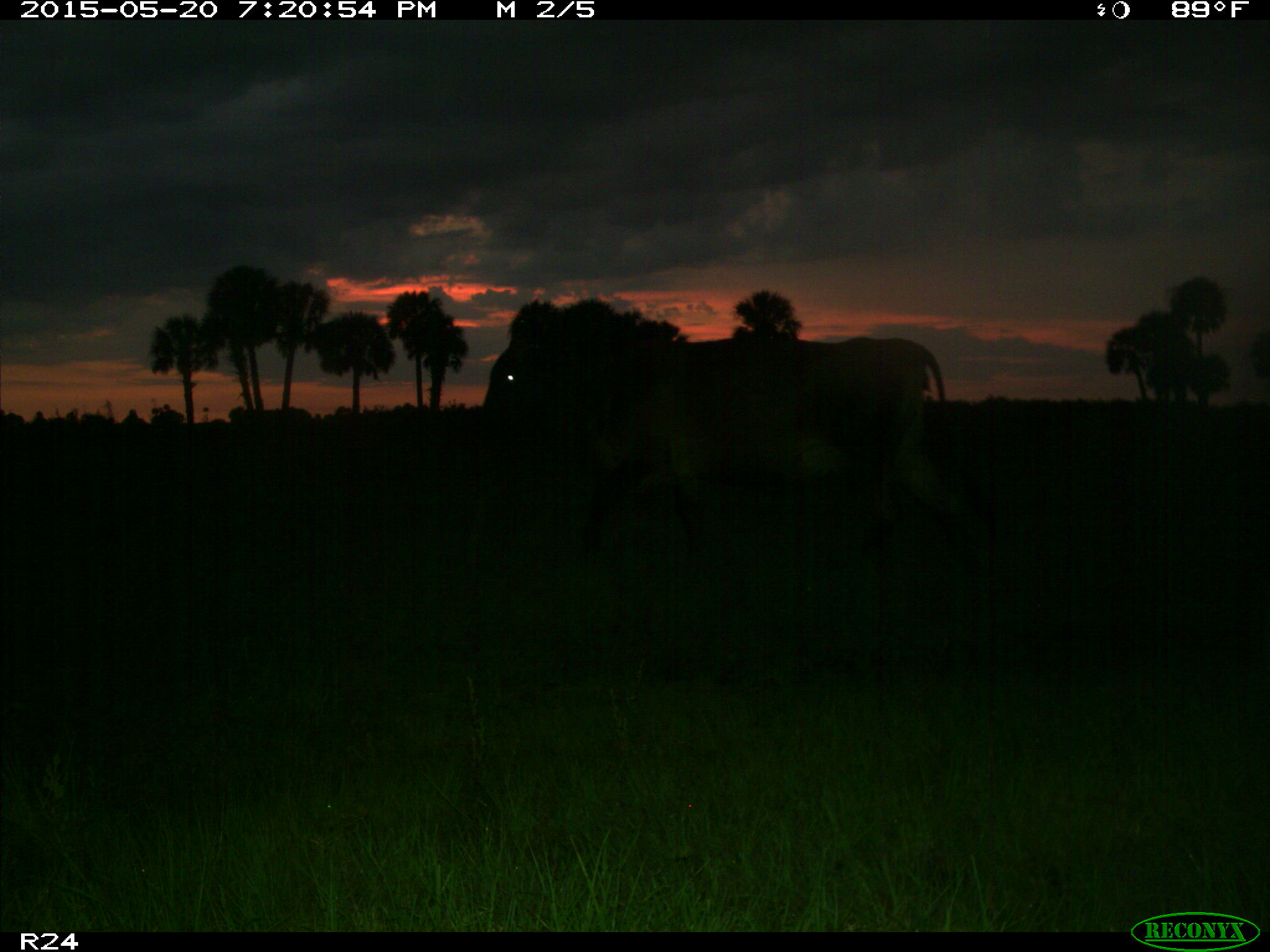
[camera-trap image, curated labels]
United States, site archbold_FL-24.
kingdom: Animalia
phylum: Chordata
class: Mammalia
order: Artiodactyla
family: Bovidae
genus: Bos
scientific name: Bos taurus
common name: domestic cow